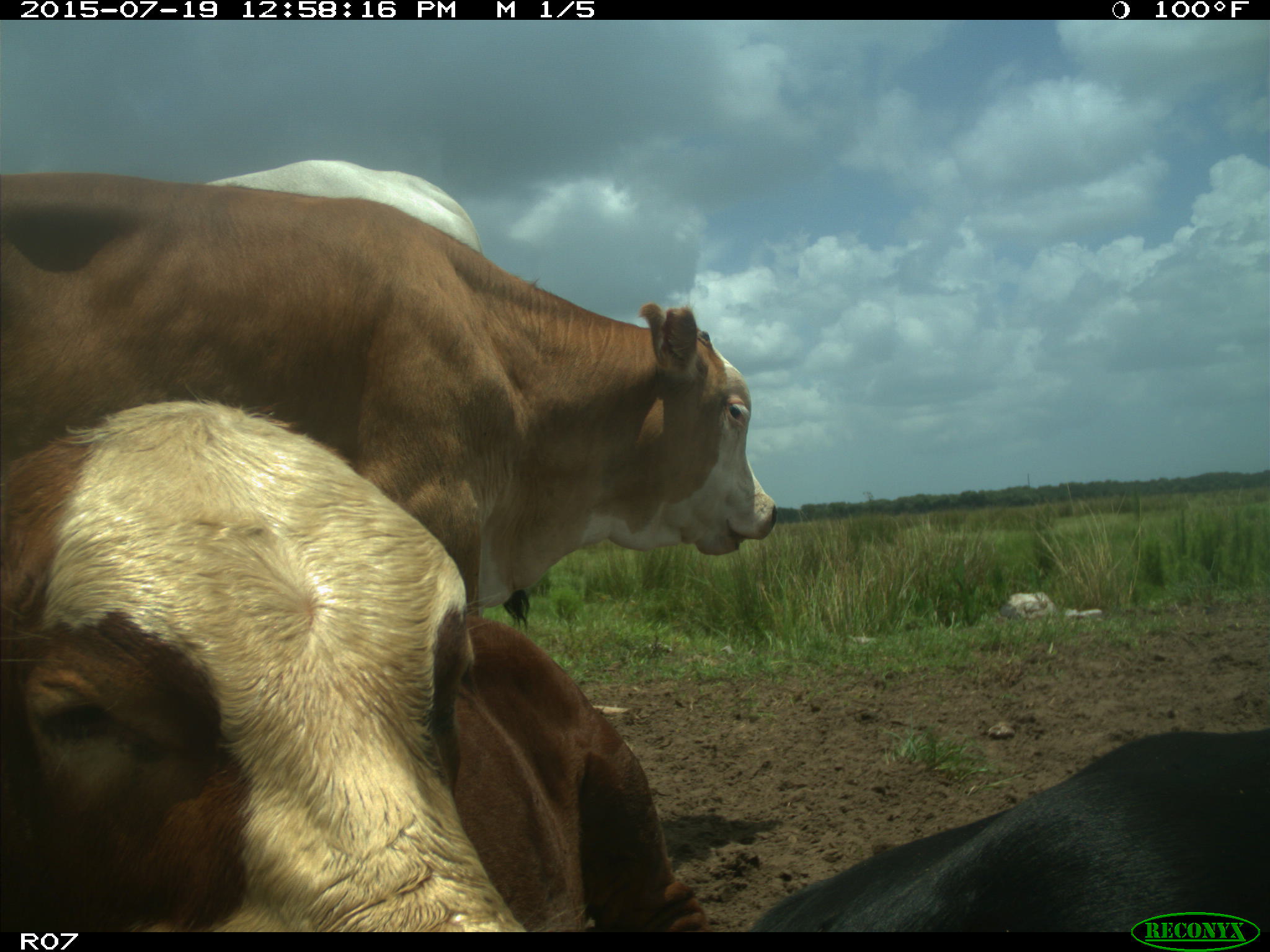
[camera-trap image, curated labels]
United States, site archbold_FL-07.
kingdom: Animalia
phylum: Chordata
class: Mammalia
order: Artiodactyla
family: Bovidae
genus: Bos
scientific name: Bos taurus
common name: domestic cow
Bos taurus (domestic cow).